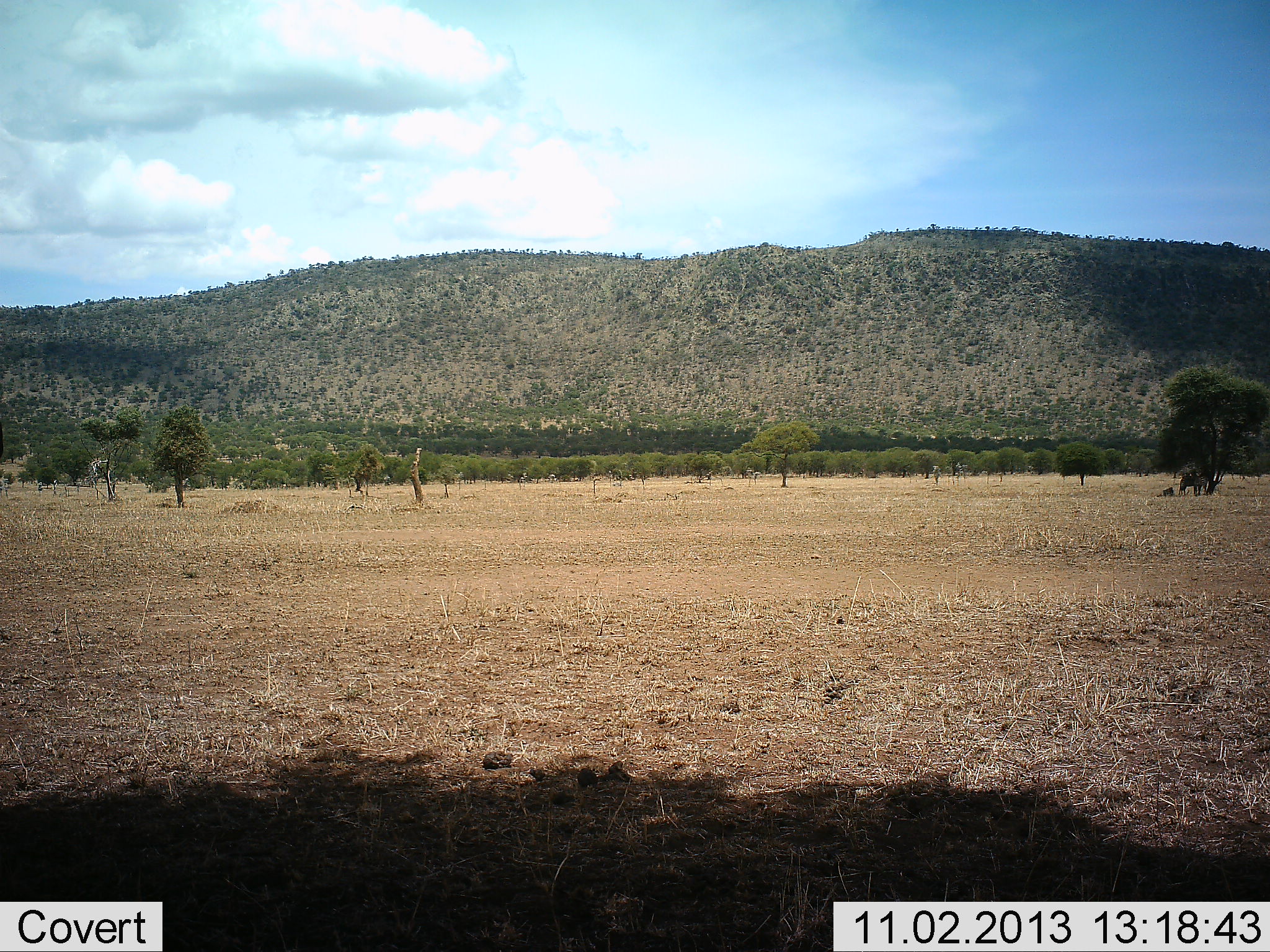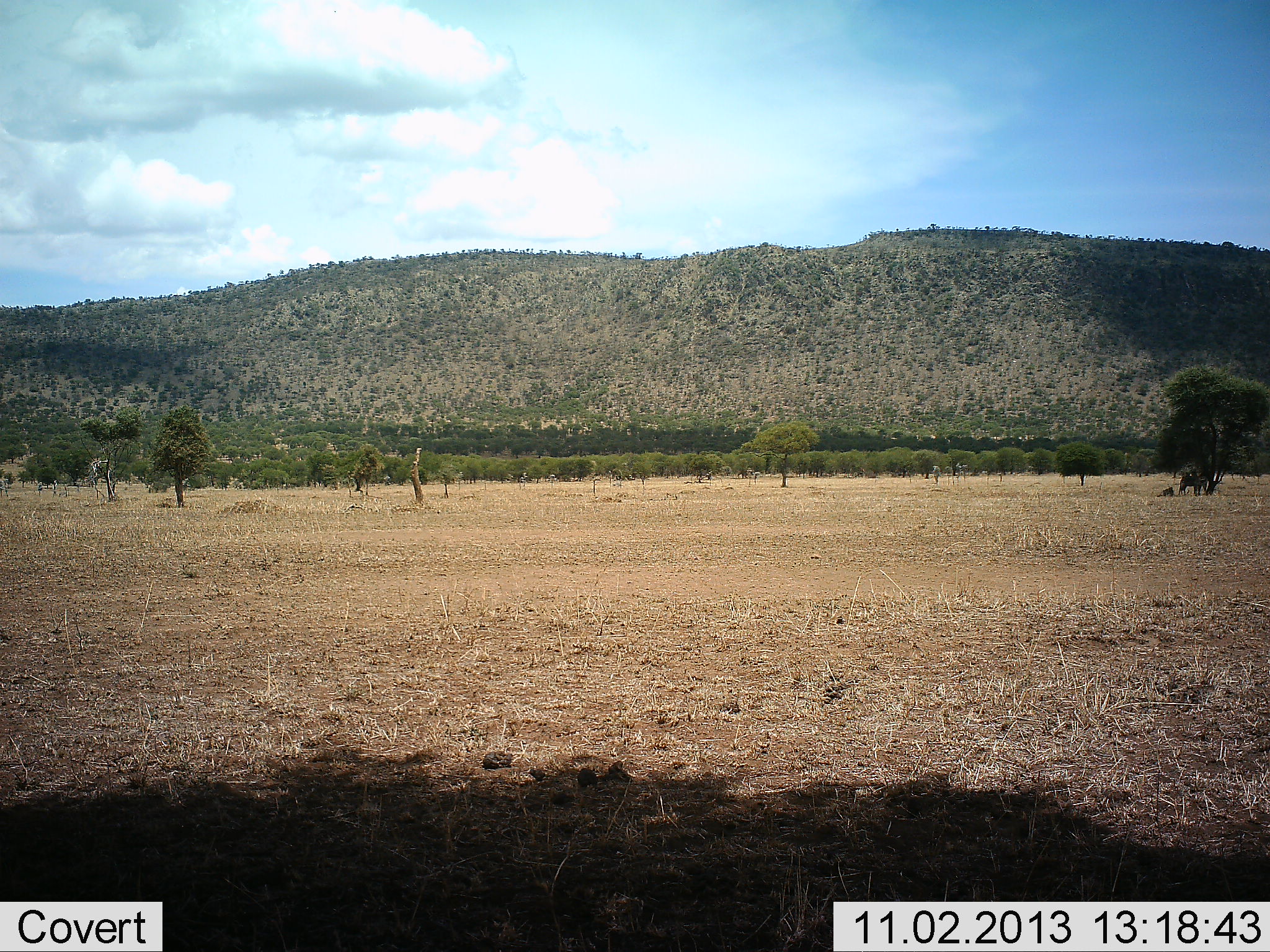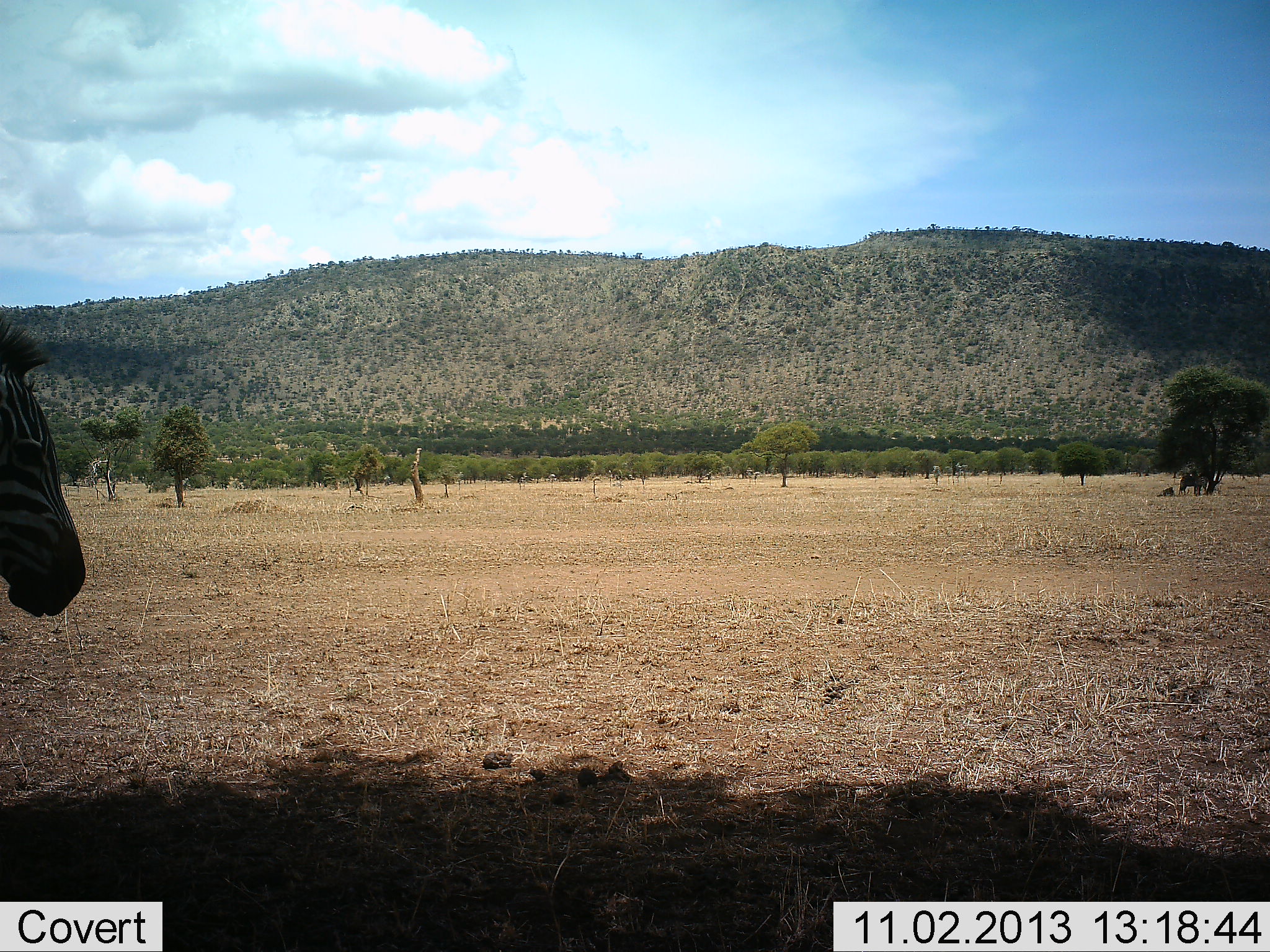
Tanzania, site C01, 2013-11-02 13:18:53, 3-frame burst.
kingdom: Animalia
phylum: Chordata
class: Mammalia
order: Perissodactyla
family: Equidae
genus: Equus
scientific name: Equus quagga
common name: plains zebra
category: zebra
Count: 1.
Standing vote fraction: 0%.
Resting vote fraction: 0%.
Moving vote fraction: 100%.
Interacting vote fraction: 0%.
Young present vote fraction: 0%.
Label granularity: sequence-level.